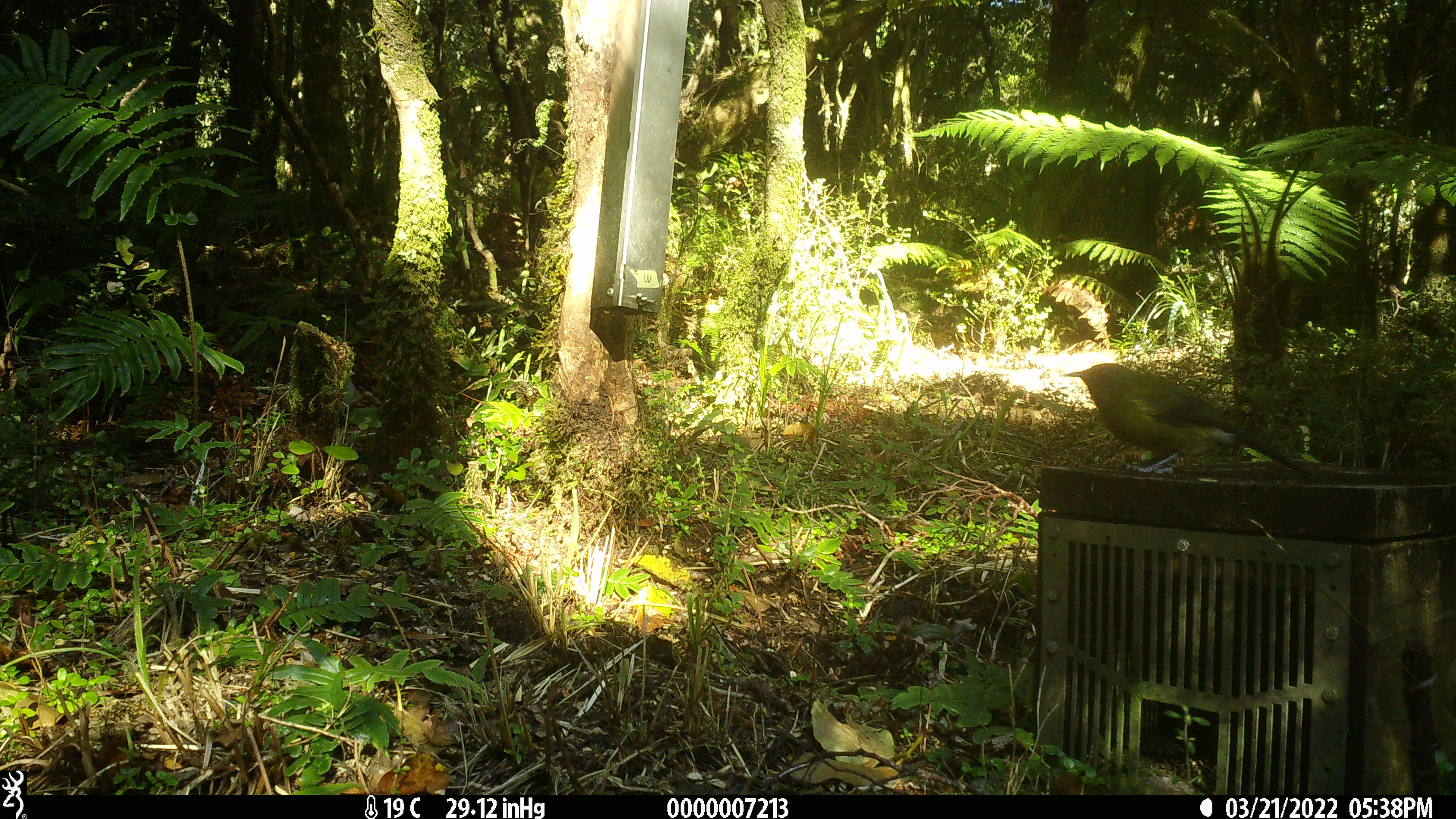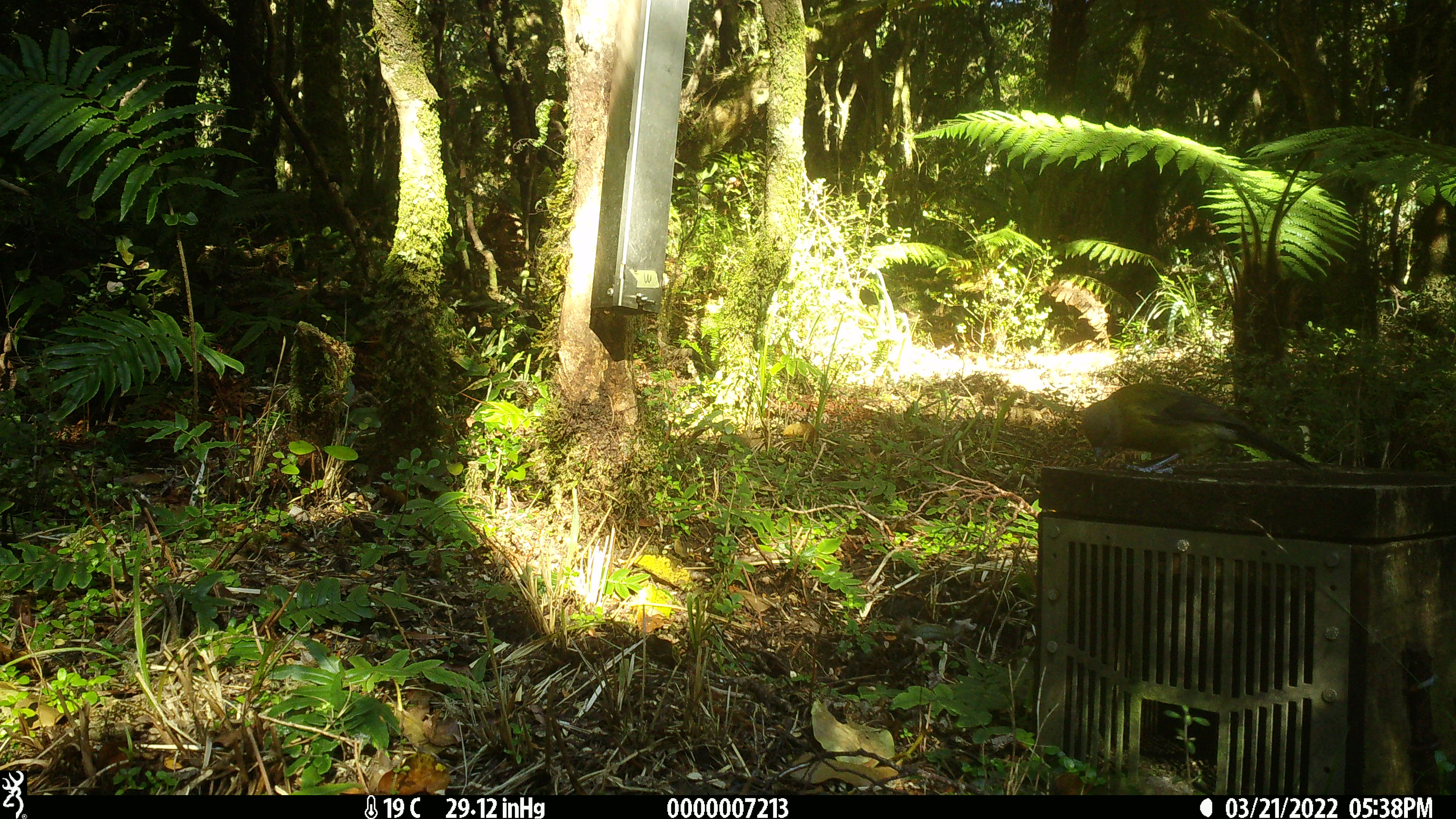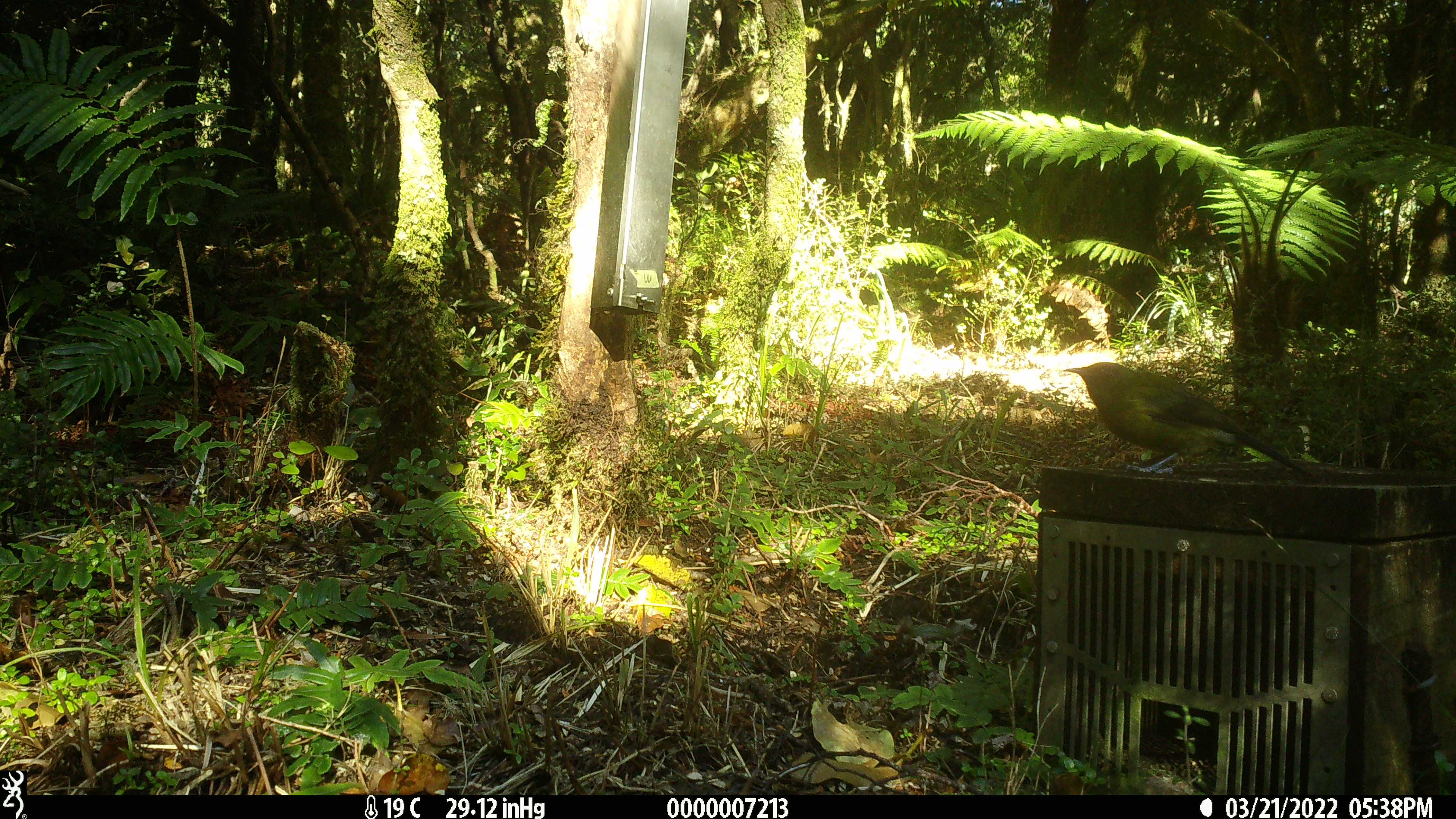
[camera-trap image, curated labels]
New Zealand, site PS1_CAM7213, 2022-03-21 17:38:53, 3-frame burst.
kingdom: Animalia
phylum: Chordata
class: Aves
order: Passeriformes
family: Meliphagidae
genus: Anthornis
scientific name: Anthornis melanura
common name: new zealand bellbird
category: bellbird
Bellbird (new zealand bellbird) (Anthornis melanura).